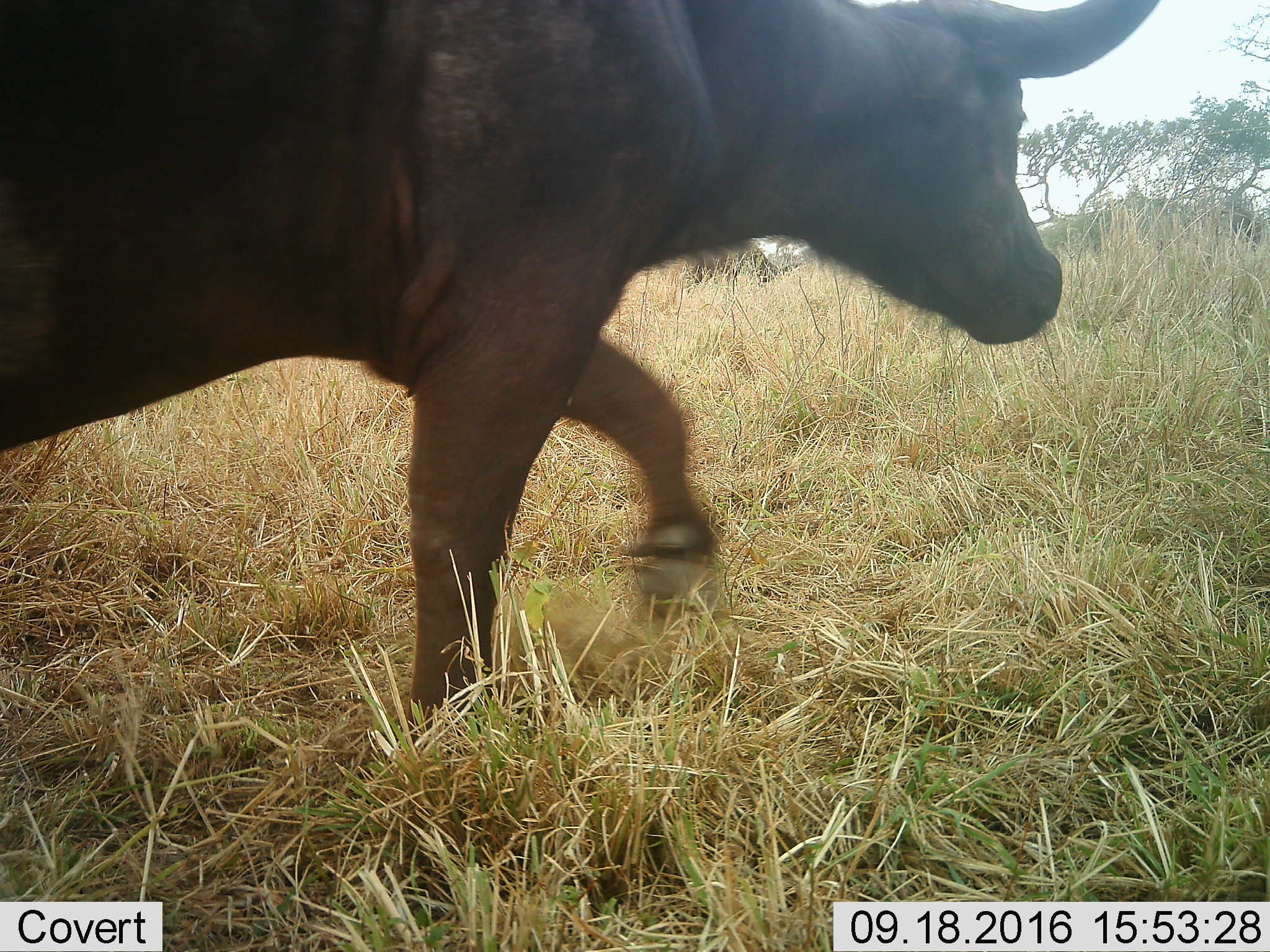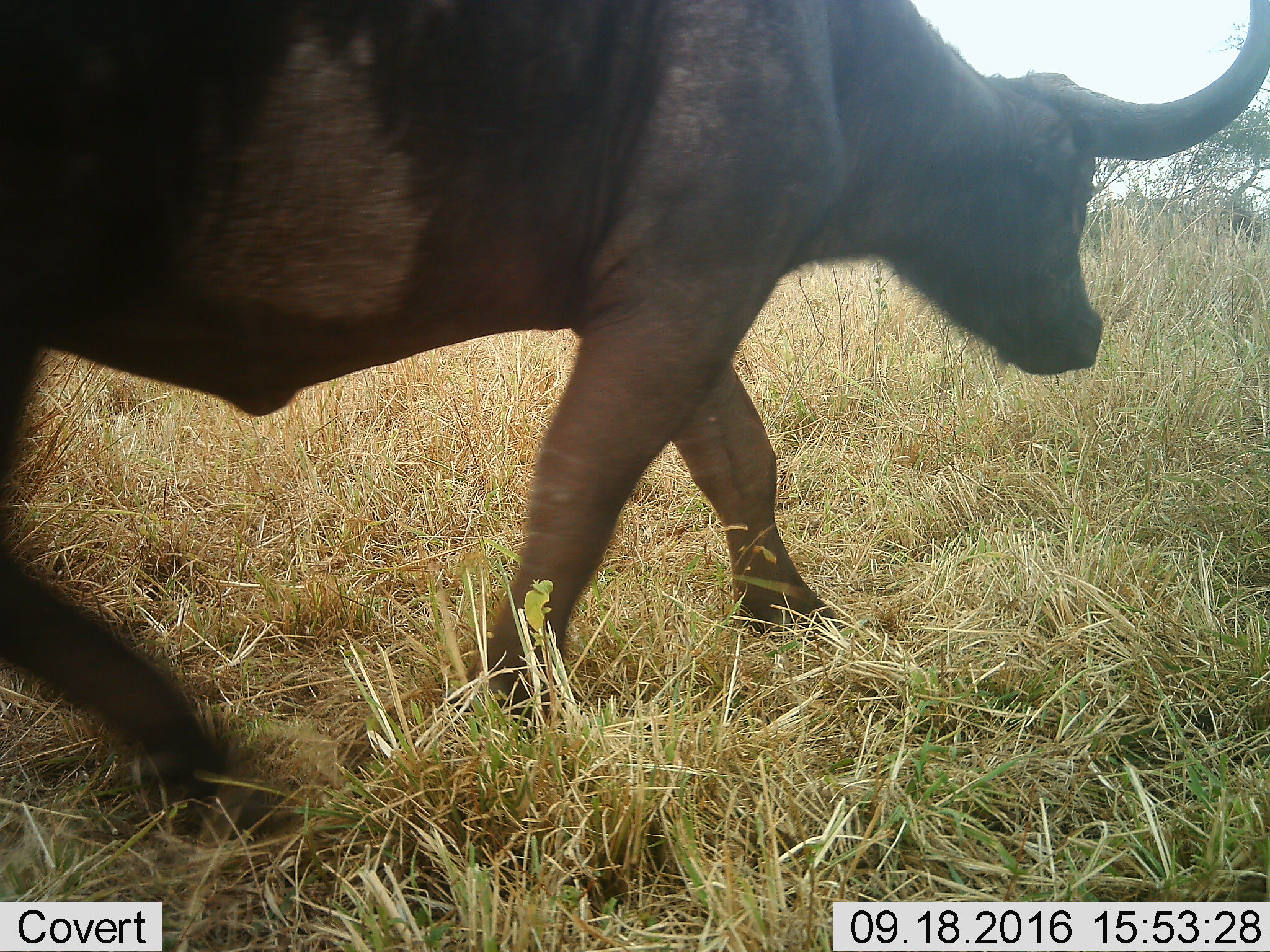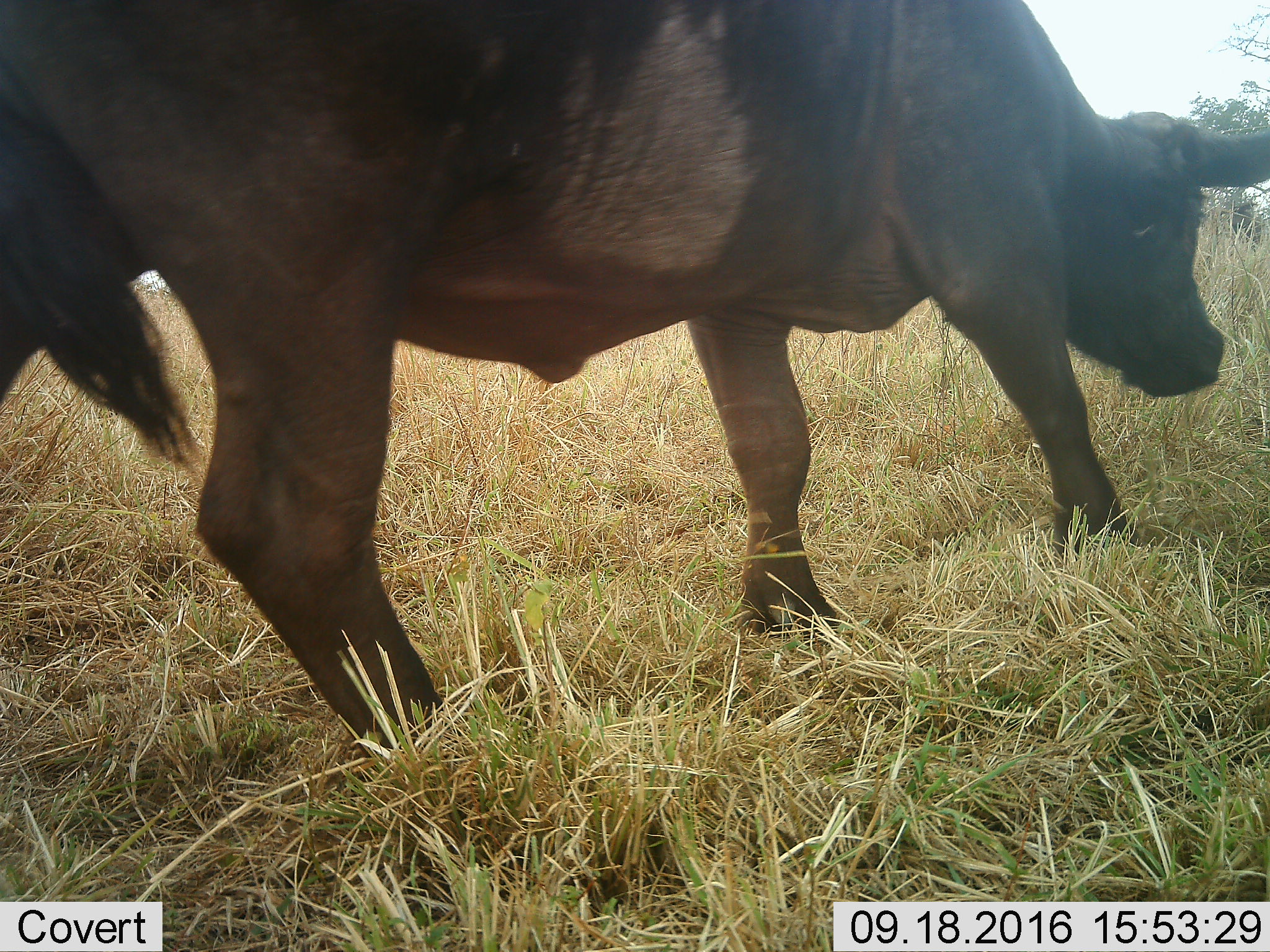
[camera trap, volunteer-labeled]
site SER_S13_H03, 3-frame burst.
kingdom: Animalia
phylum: Chordata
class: Mammalia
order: Artiodactyla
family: Bovidae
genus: Syncerus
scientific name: Syncerus caffer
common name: african buffalo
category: buffalo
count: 1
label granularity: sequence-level